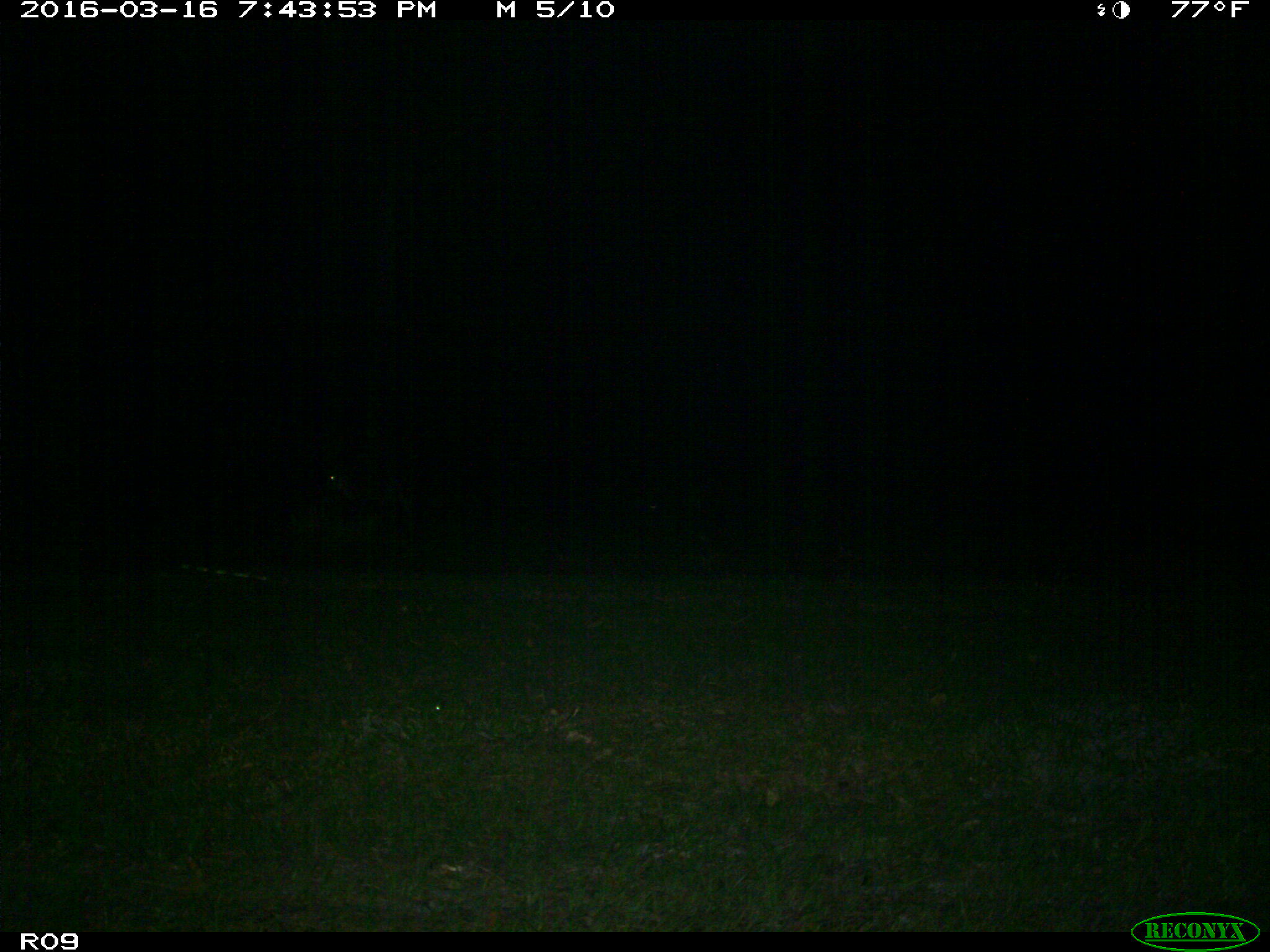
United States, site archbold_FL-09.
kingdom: Animalia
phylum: Chordata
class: Mammalia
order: Artiodactyla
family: Bovidae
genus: Bos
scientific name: Bos taurus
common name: domestic cow